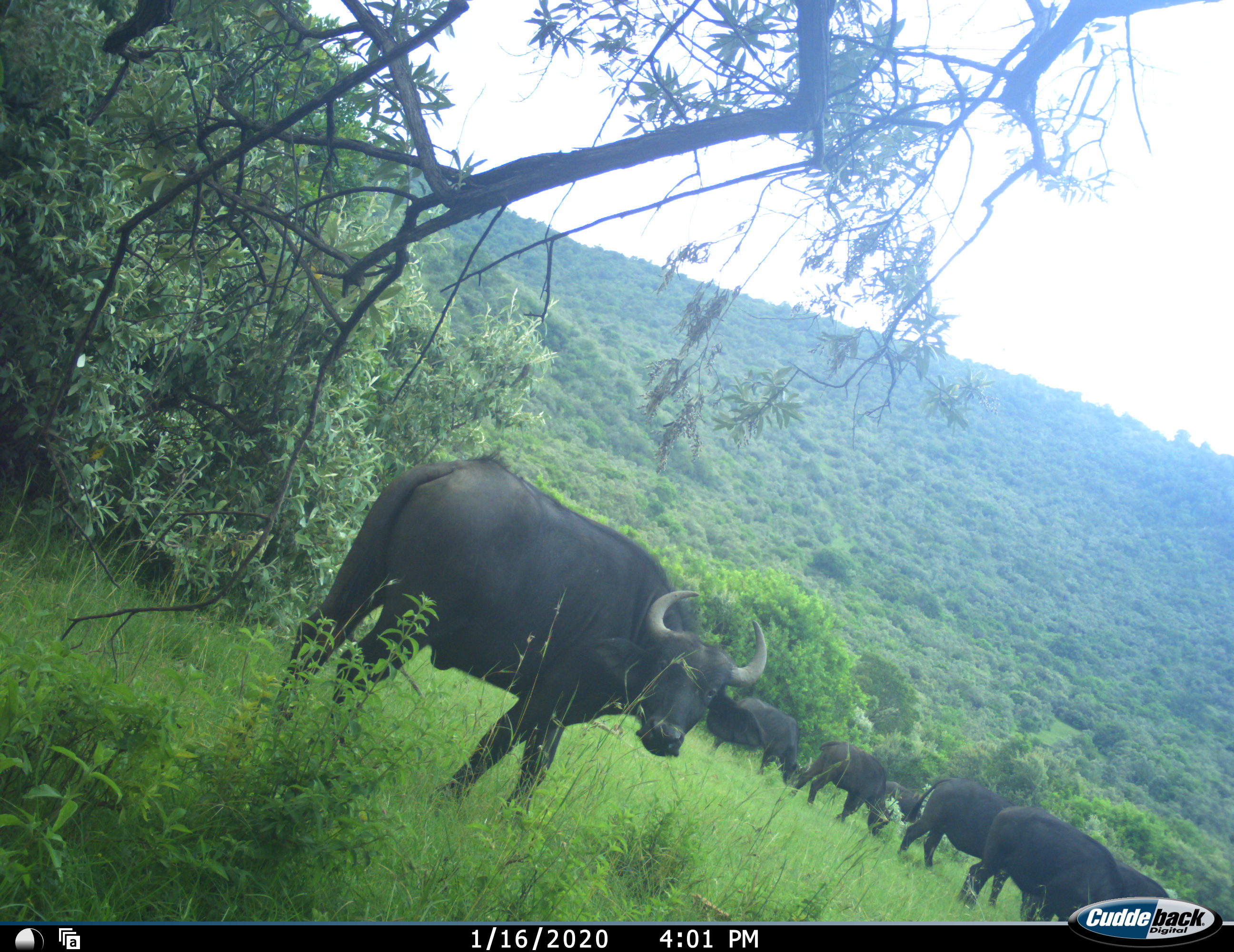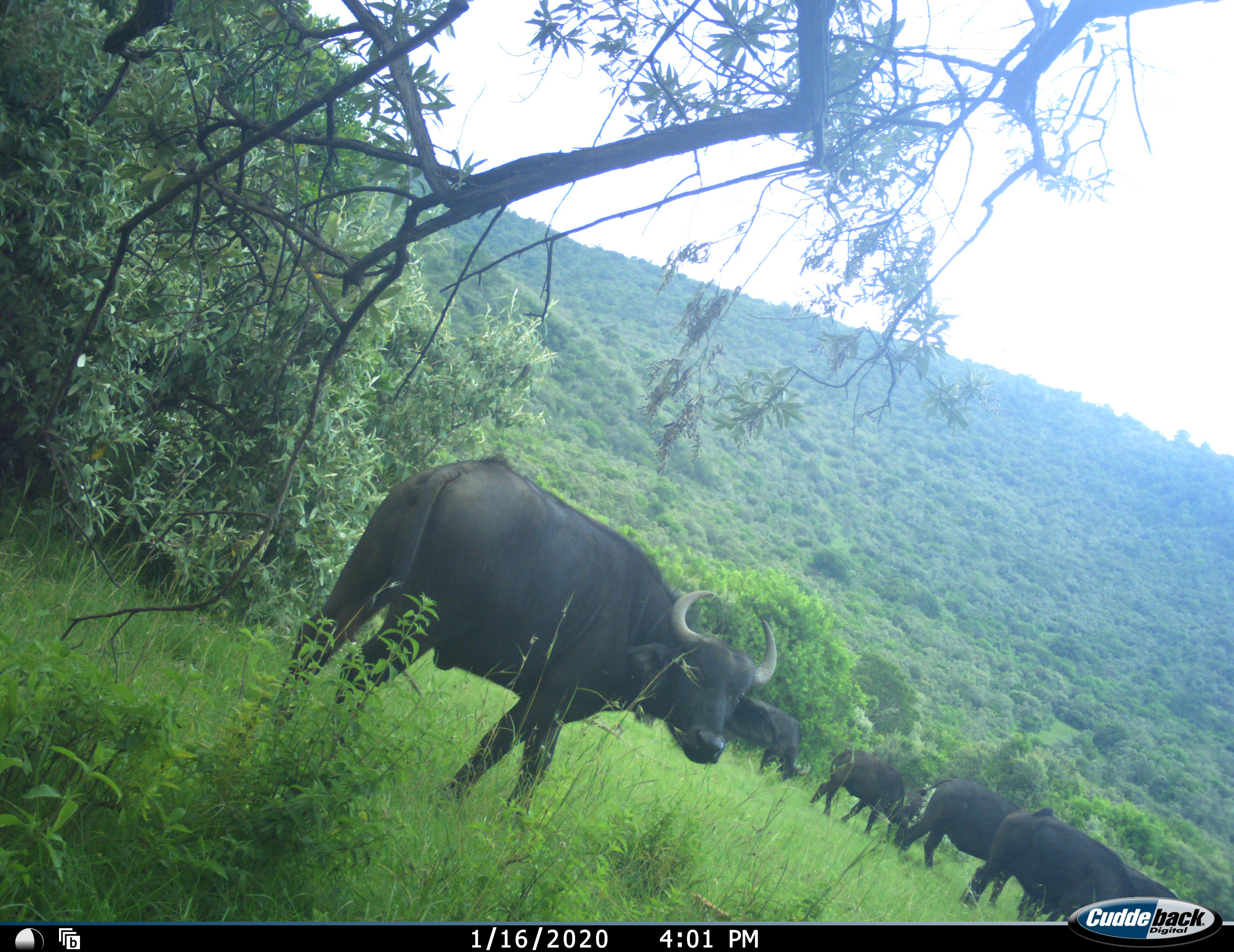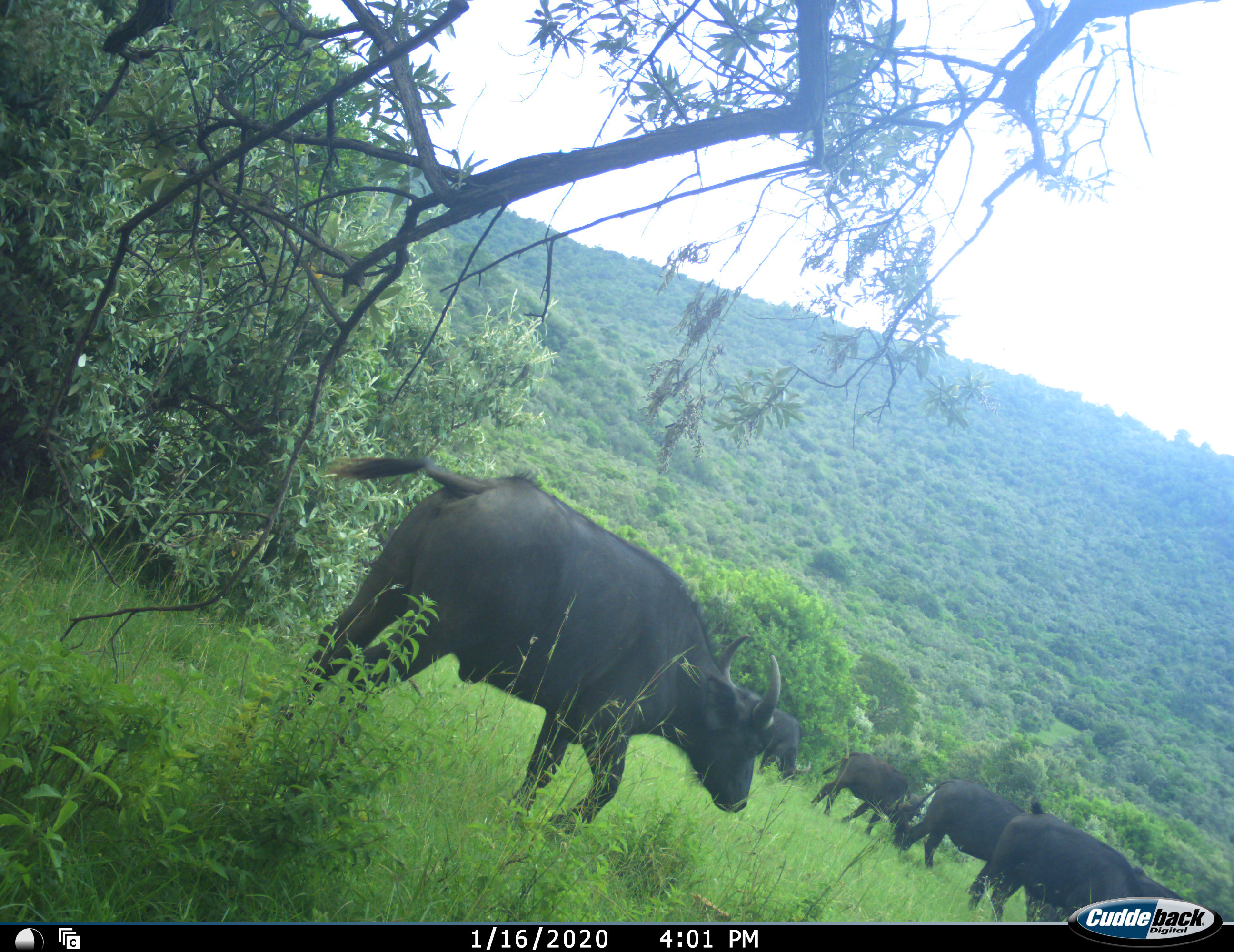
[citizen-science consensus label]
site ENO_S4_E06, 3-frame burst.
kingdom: Animalia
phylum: Chordata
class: Mammalia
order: Artiodactyla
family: Bovidae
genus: Syncerus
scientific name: Syncerus caffer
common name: african buffalo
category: buffalo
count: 6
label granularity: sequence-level